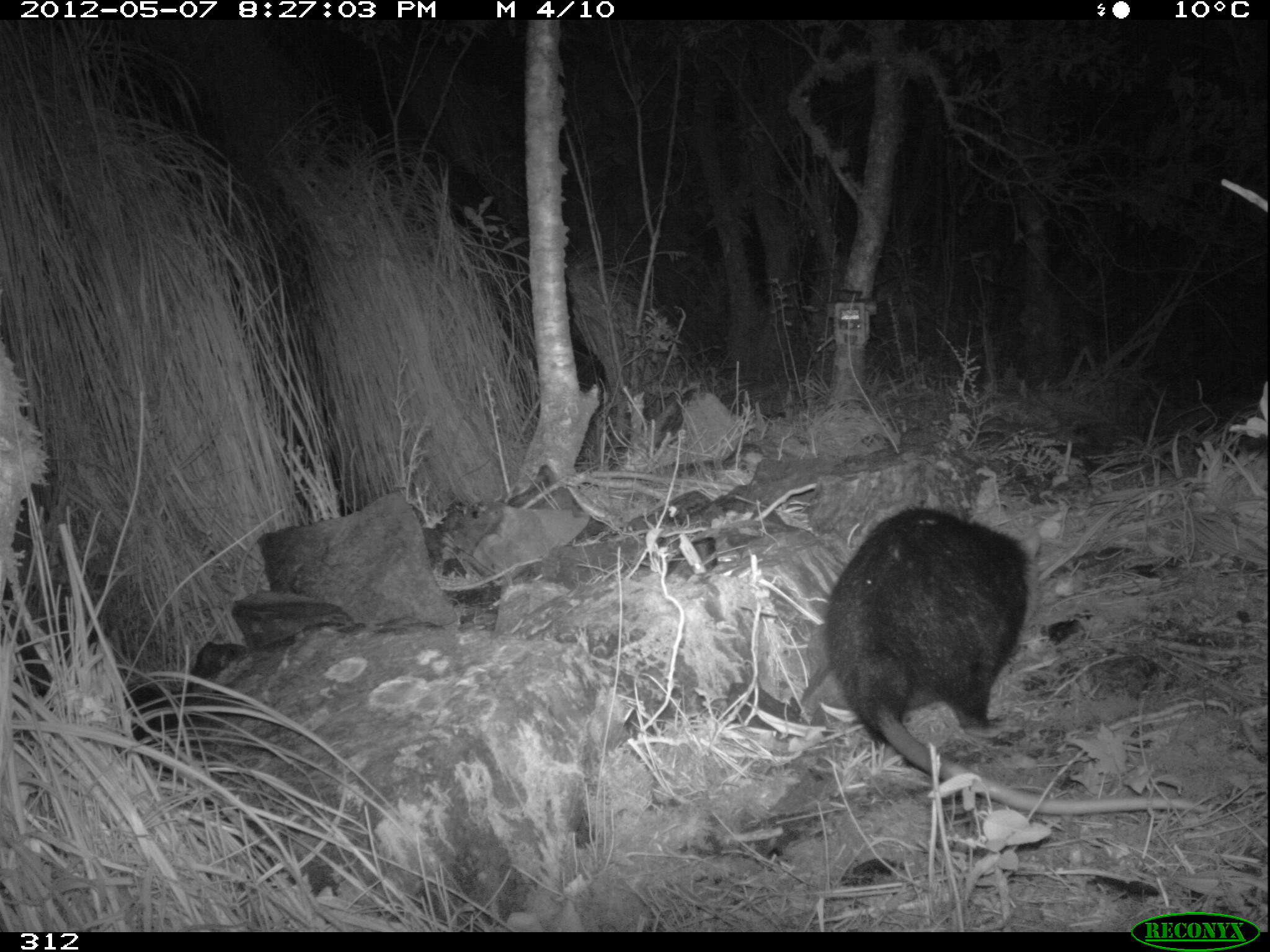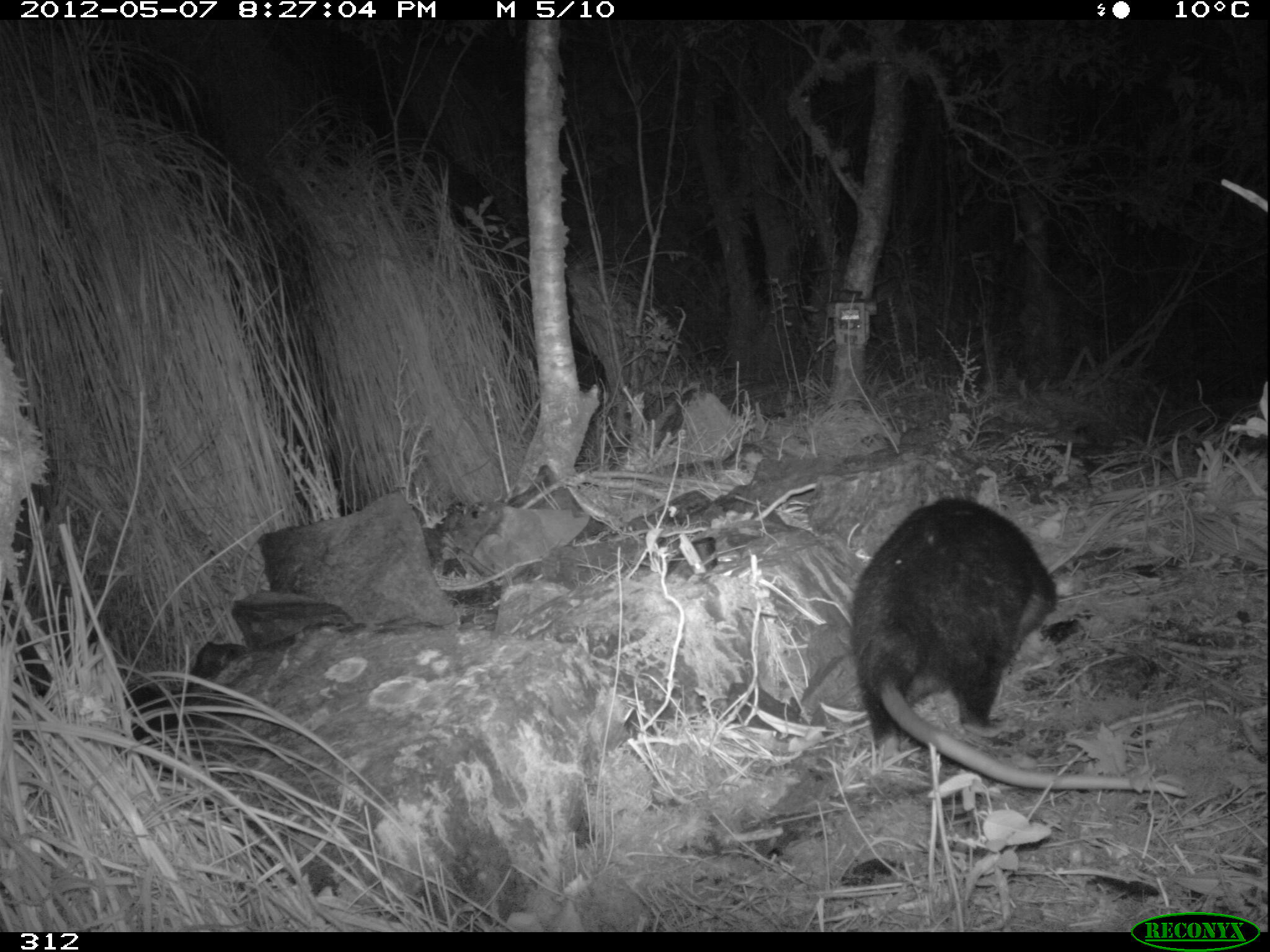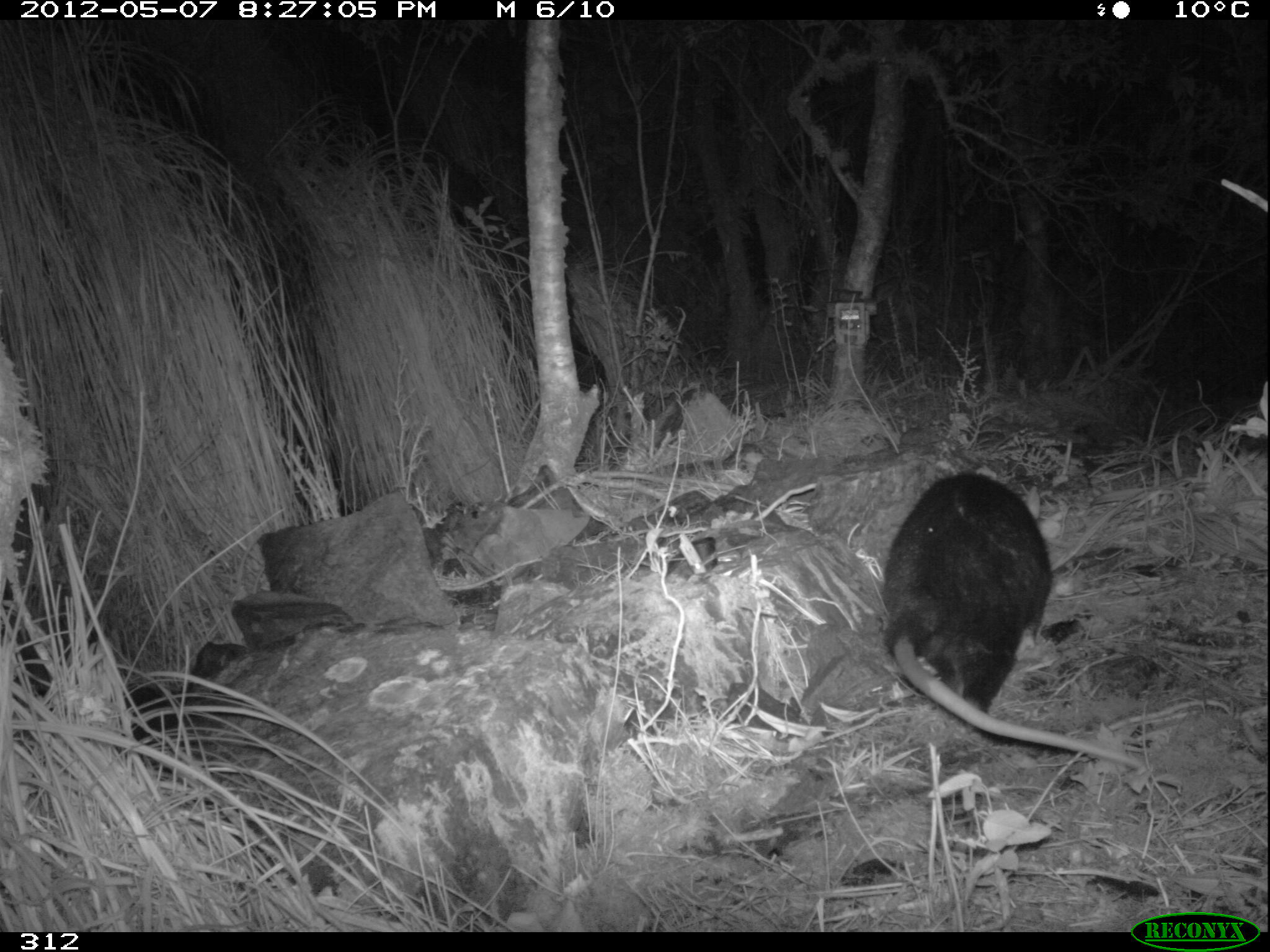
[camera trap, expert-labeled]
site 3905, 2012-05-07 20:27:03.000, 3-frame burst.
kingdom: Animalia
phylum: Chordata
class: Mammalia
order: Didelphimorphia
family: Didelphidae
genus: Didelphis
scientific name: Didelphis pernigra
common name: andean white-eared opossum